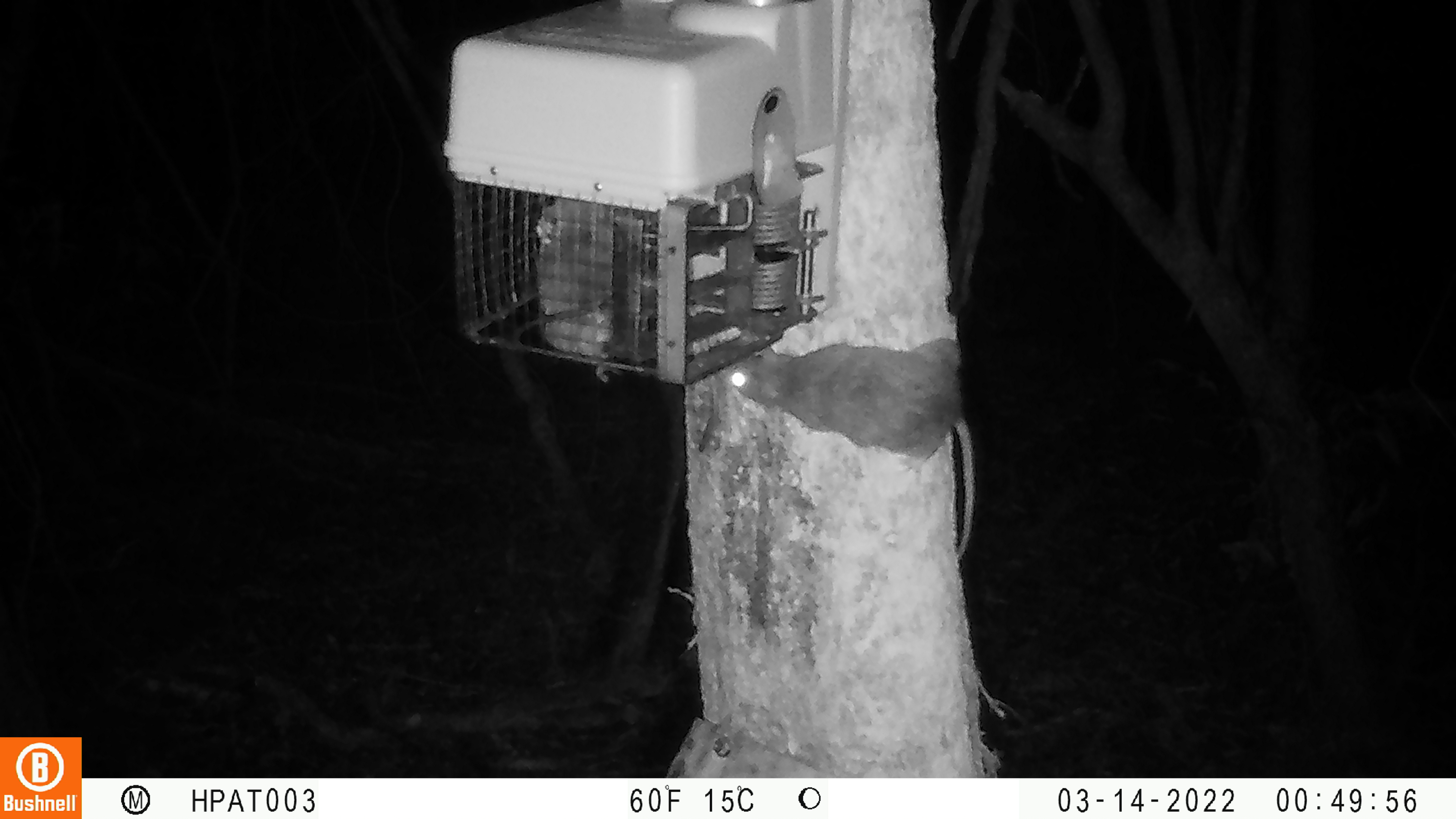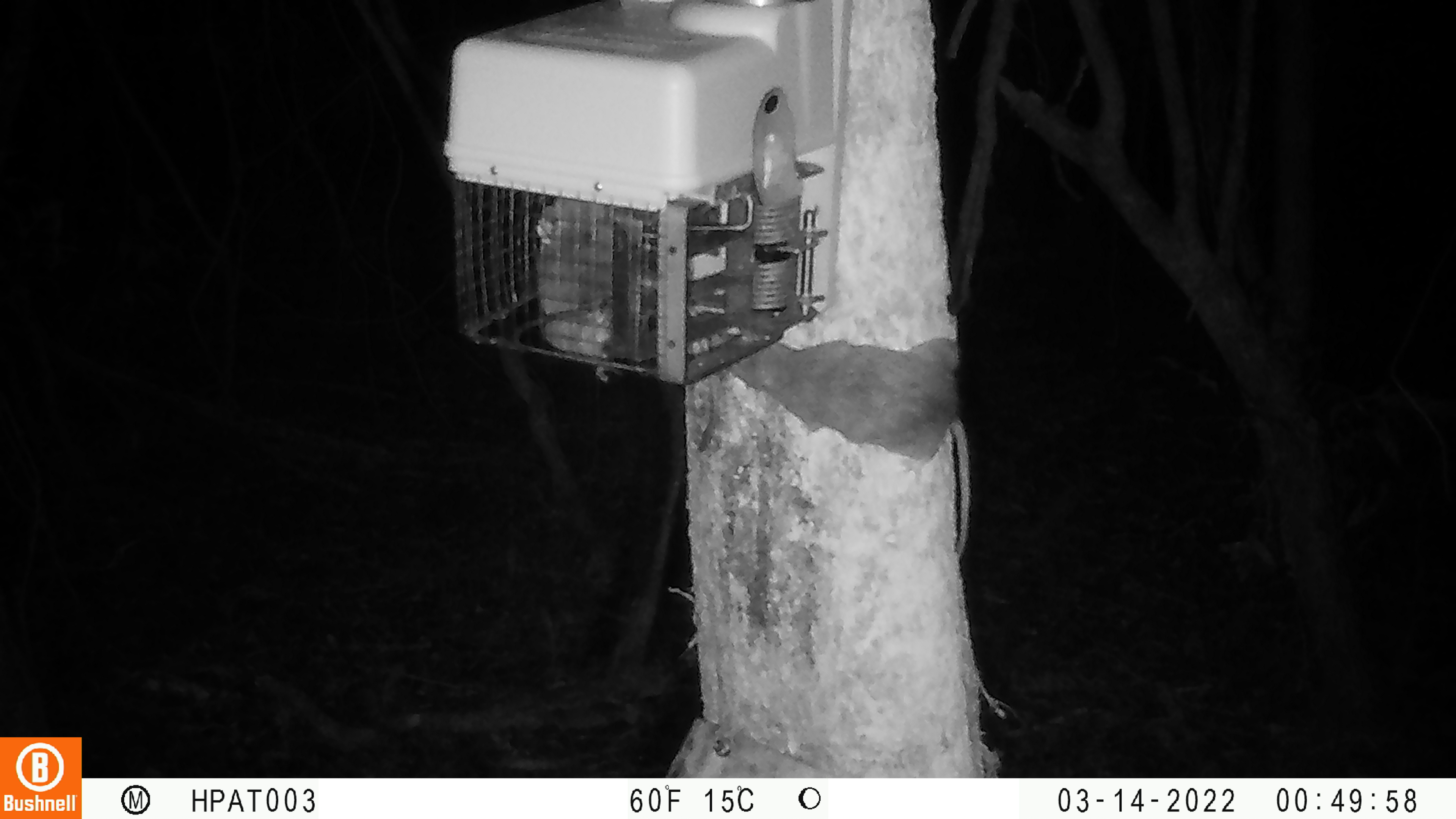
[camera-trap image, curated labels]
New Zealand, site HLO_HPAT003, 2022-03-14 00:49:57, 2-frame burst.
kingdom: Animalia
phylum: Chordata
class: Mammalia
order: Rodentia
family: Muridae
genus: Rattus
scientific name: Rattus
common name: rat